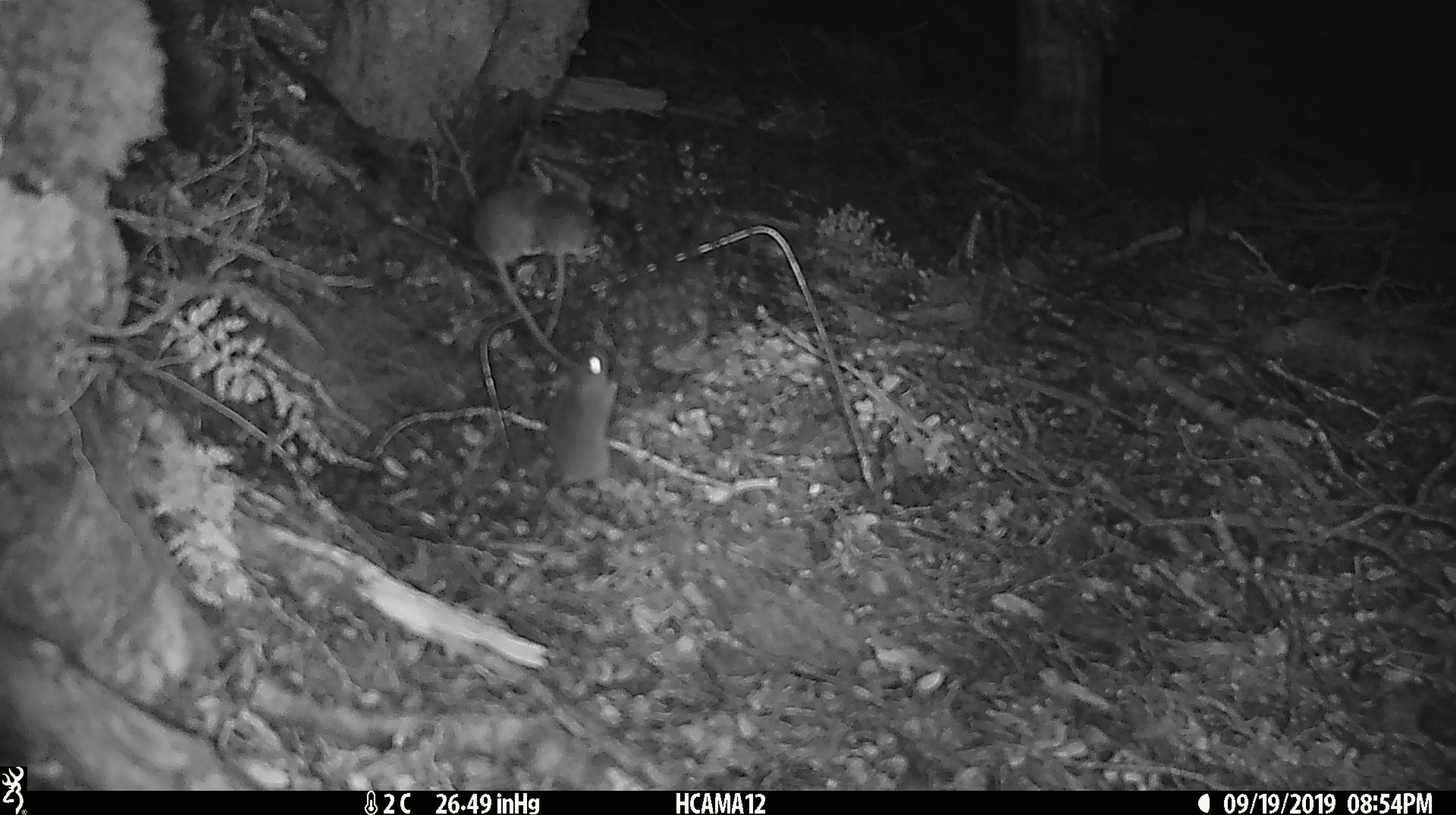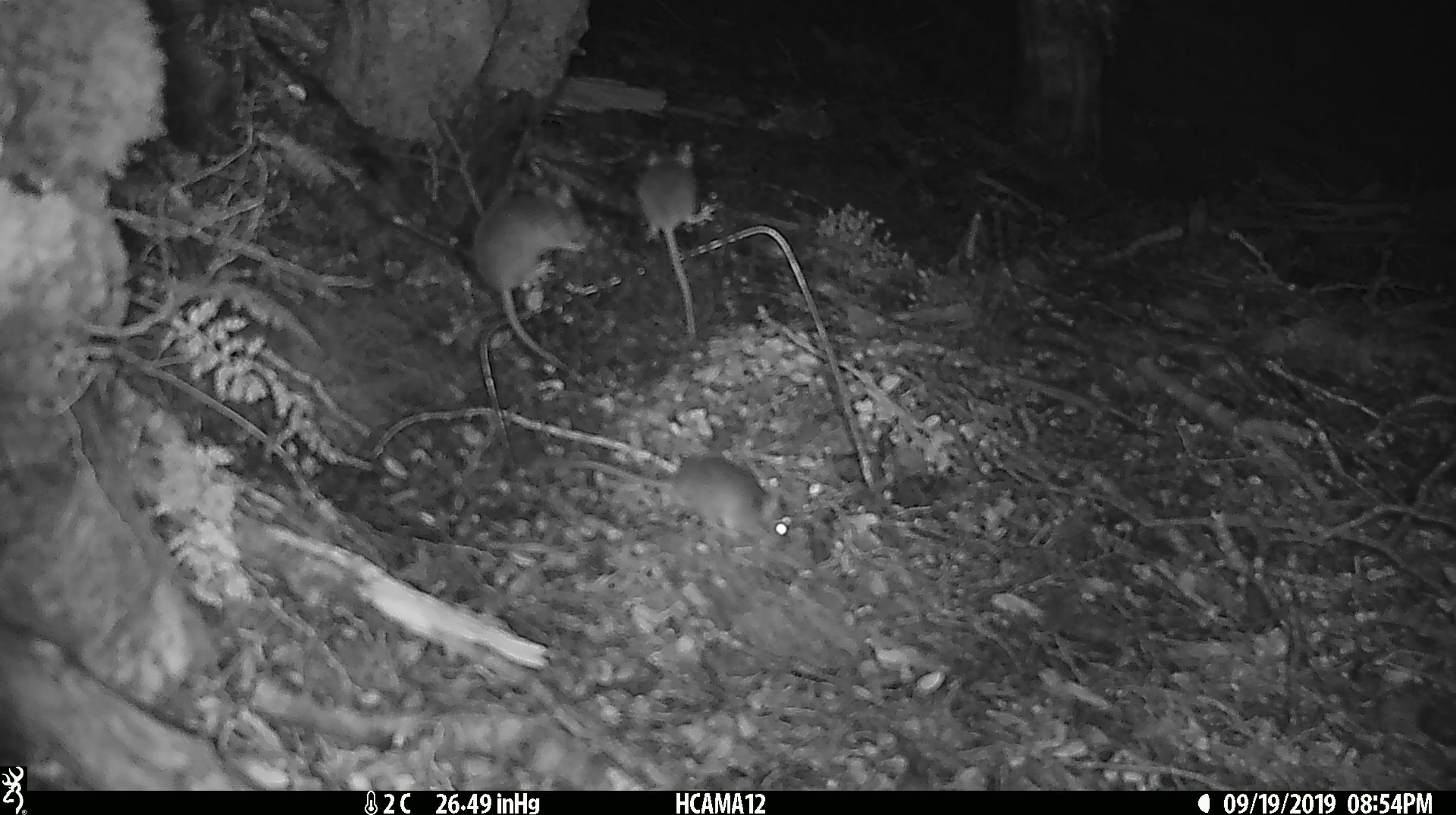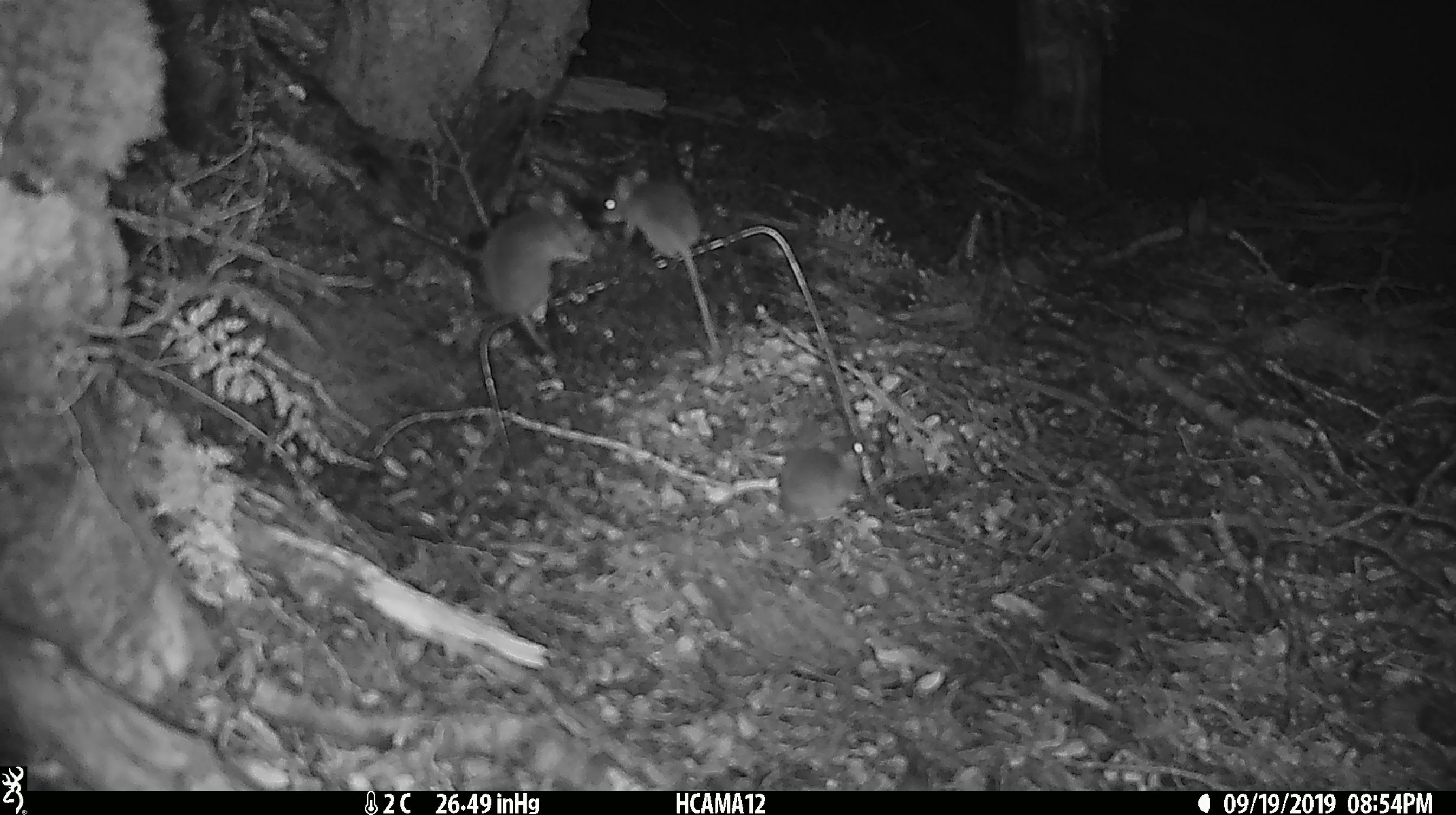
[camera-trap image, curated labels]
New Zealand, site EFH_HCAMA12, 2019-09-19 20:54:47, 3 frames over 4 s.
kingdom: Animalia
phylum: Chordata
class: Mammalia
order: Rodentia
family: Muridae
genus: Mus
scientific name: Mus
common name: mouse